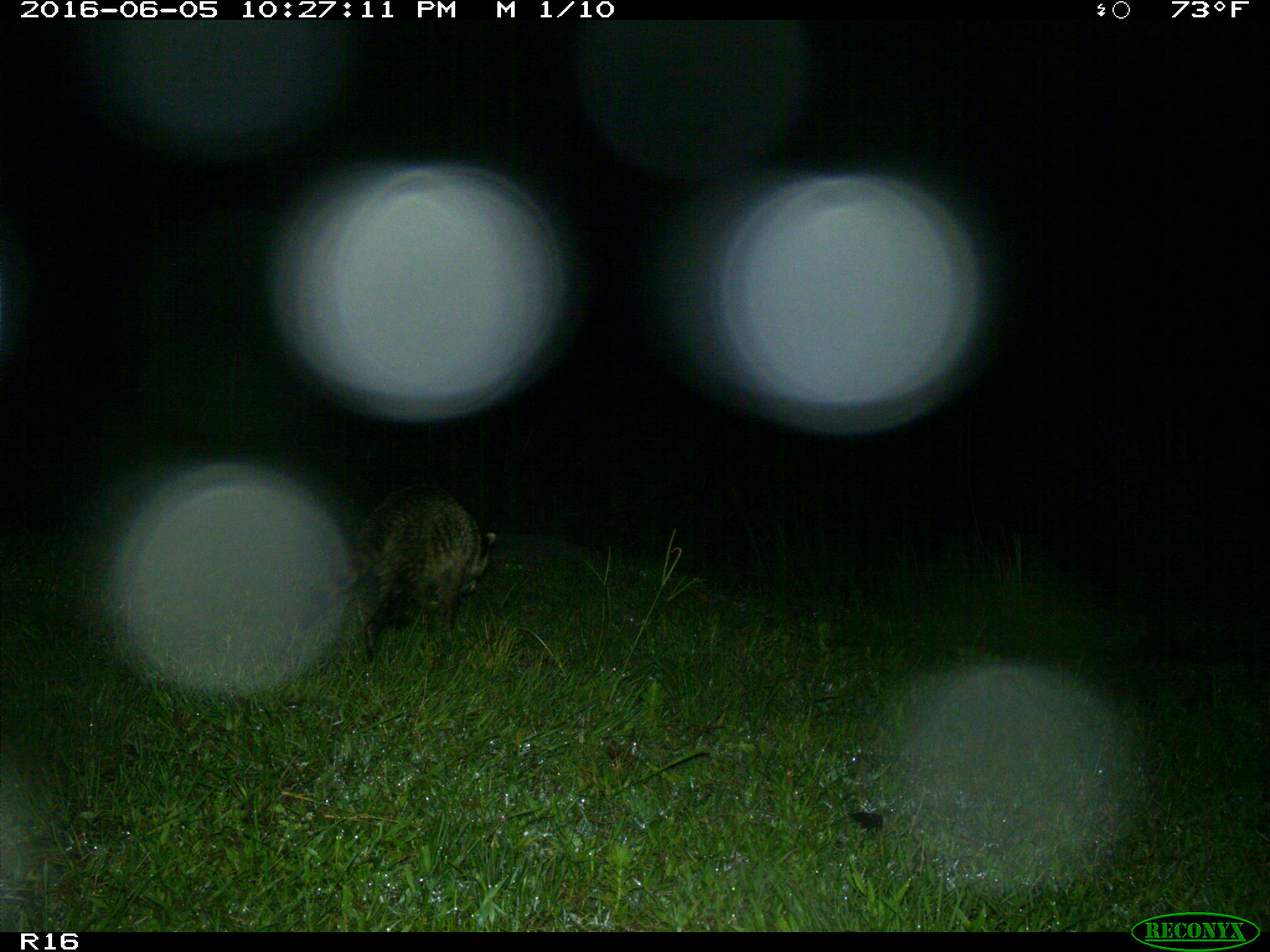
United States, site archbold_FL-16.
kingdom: Animalia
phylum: Chordata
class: Mammalia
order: Carnivora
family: Procyonidae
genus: Procyon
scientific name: Procyon lotor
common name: common raccoon